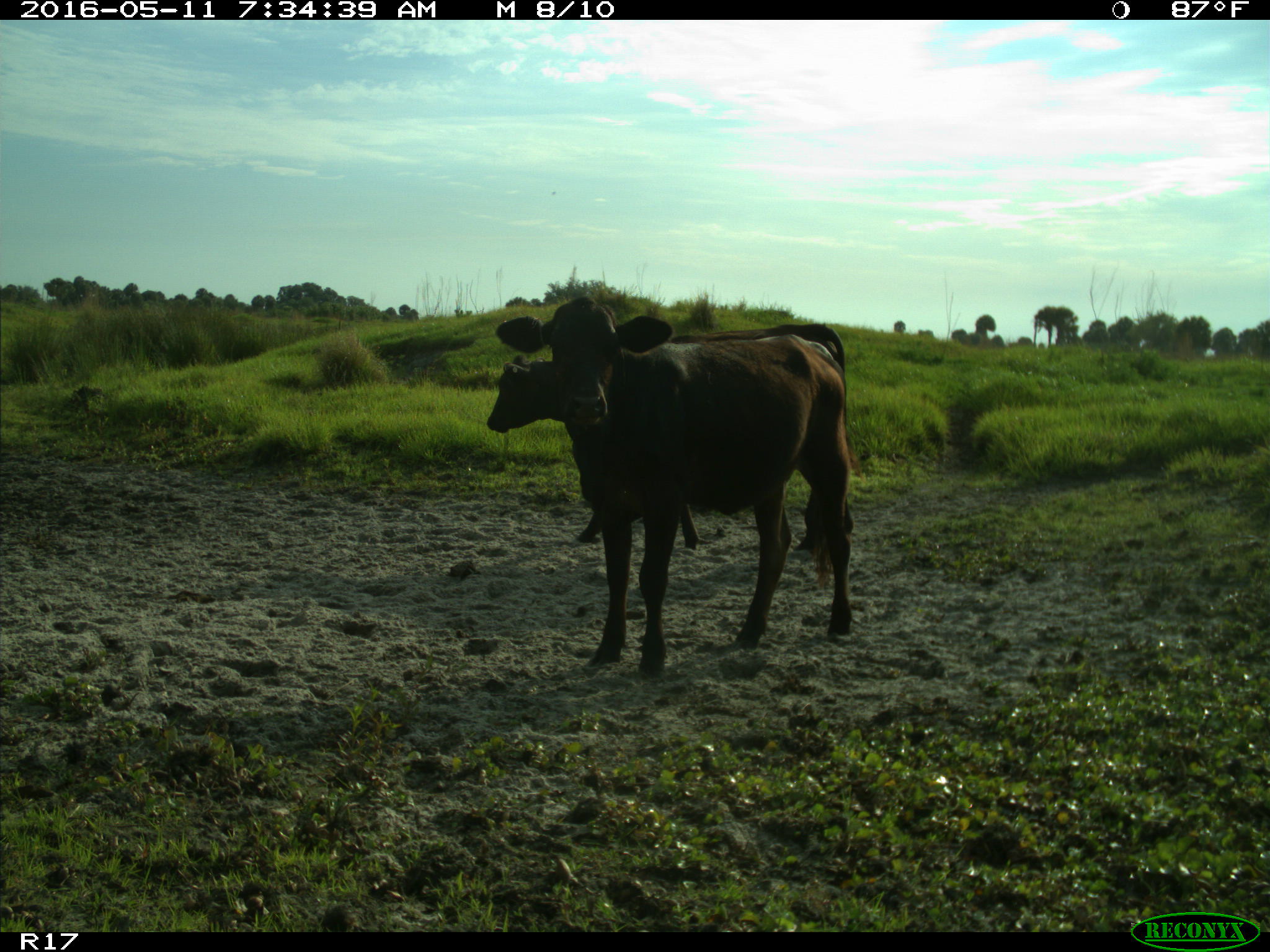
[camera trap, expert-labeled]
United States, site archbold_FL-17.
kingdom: Animalia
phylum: Chordata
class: Mammalia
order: Artiodactyla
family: Bovidae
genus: Bos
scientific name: Bos taurus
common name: domestic cow